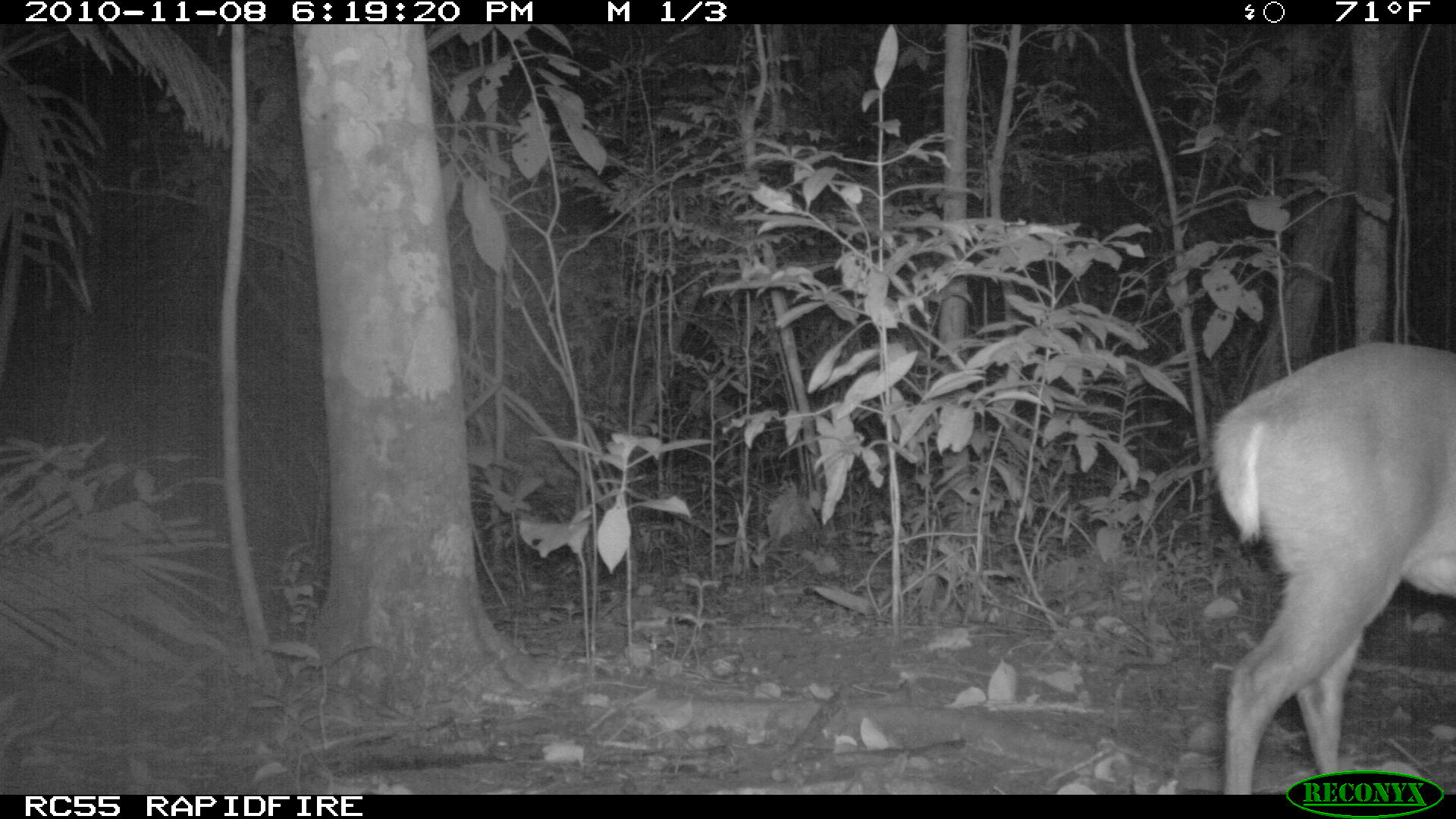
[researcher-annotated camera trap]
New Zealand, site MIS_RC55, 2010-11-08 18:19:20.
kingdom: Animalia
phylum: Chordata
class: Mammalia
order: Artiodactyla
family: Cervidae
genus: Odocoileus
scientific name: Odocoileus virginianus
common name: white-tailed deer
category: white tailed deer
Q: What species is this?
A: White tailed deer (white-tailed deer) (Odocoileus virginianus).